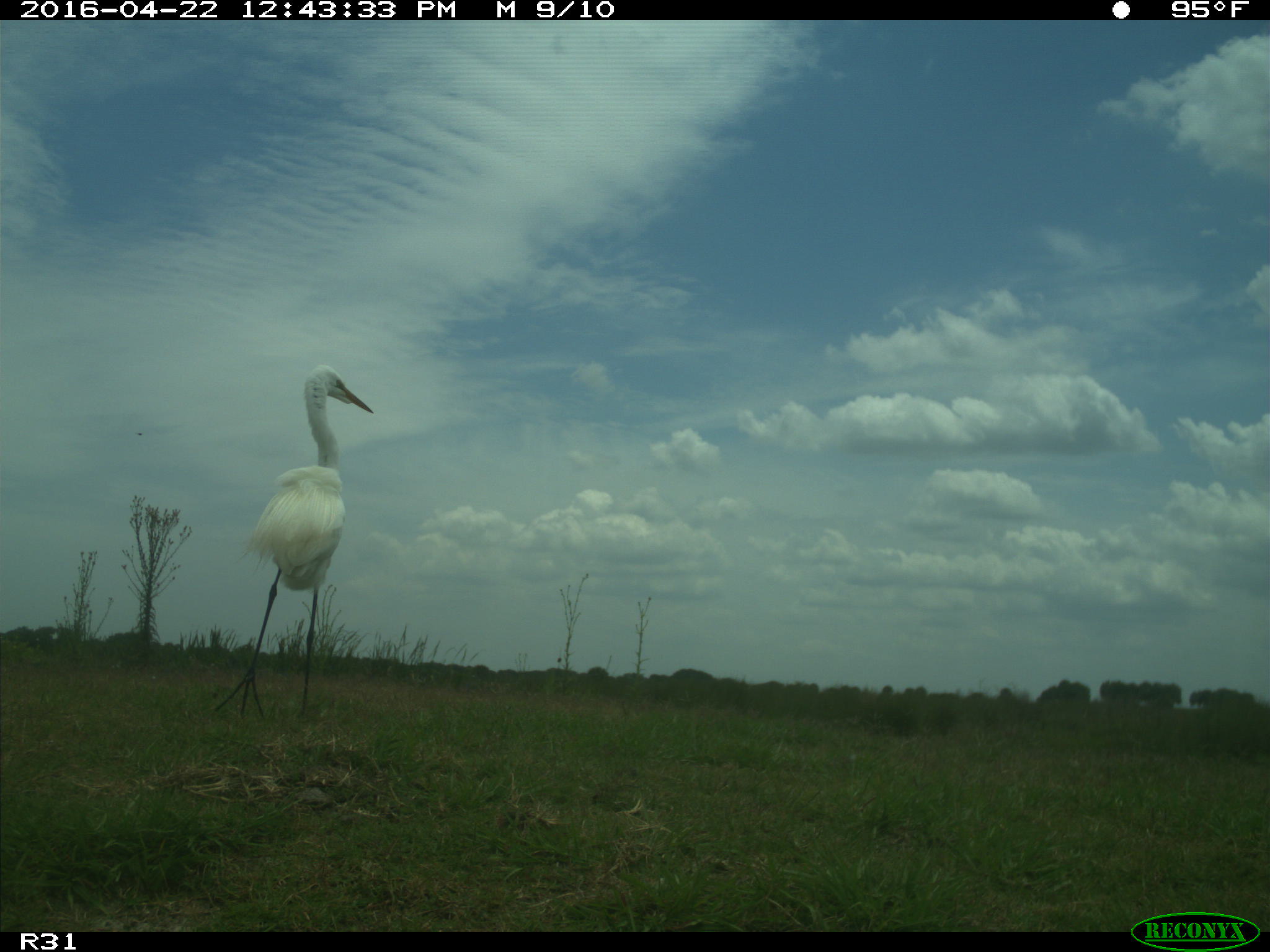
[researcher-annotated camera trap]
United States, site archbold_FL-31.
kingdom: Animalia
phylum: Chordata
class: Aves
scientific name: Aves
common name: birds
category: unidentified bird